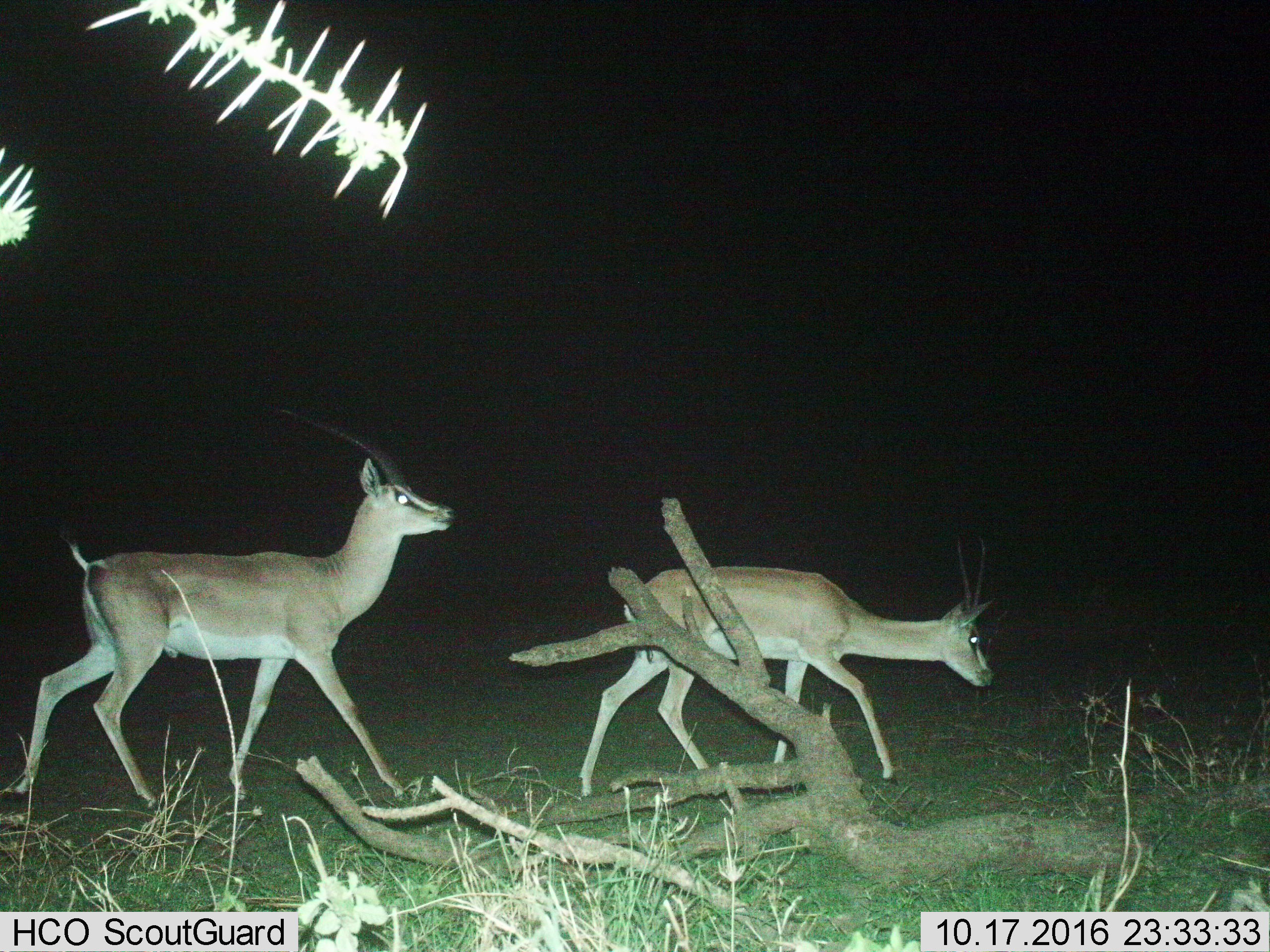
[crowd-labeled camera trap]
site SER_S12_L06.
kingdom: Animalia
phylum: Chordata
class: Mammalia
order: Artiodactyla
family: Bovidae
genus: Nanger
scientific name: Nanger granti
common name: grant's gazelle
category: gazellegrants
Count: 2.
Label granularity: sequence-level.